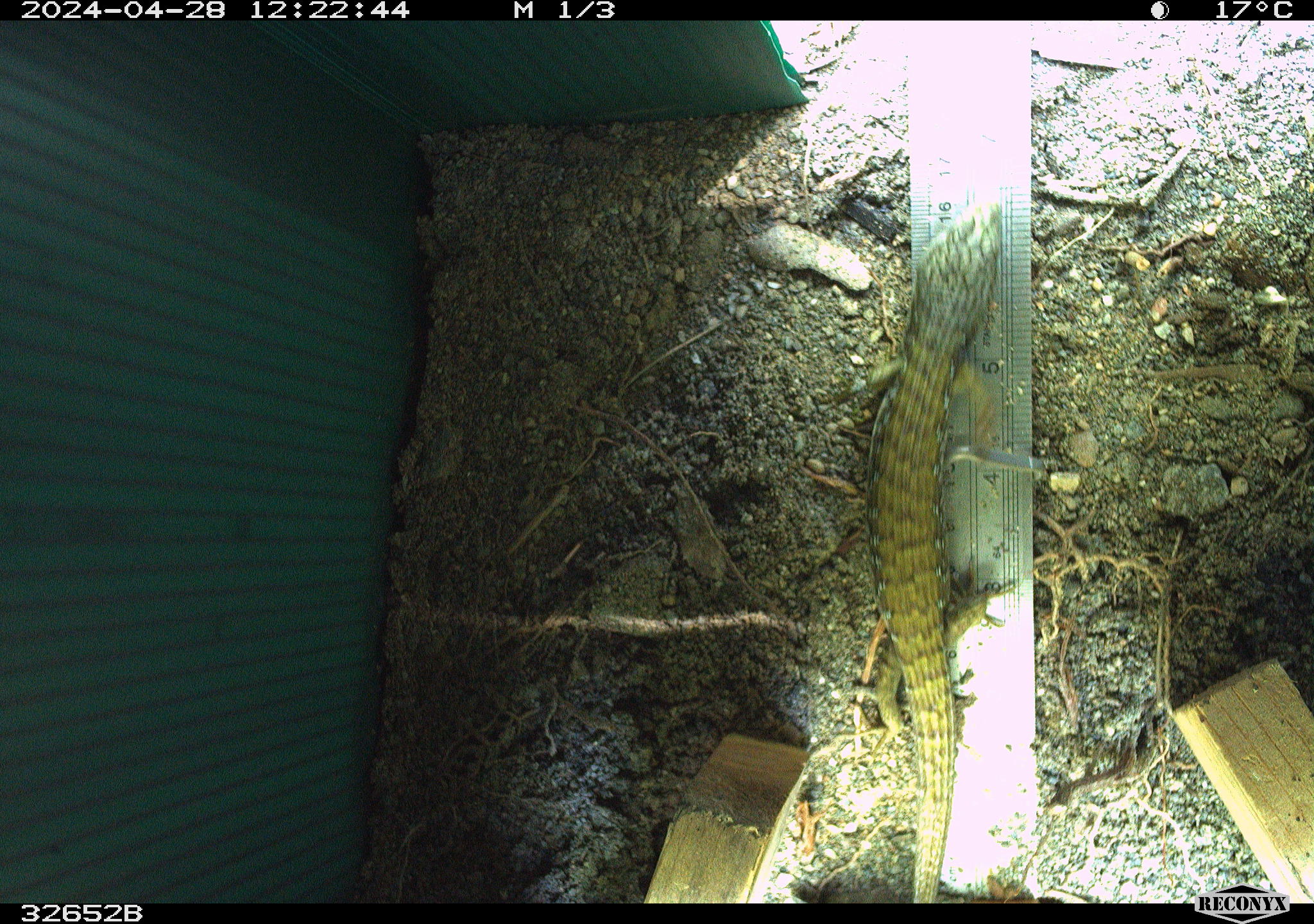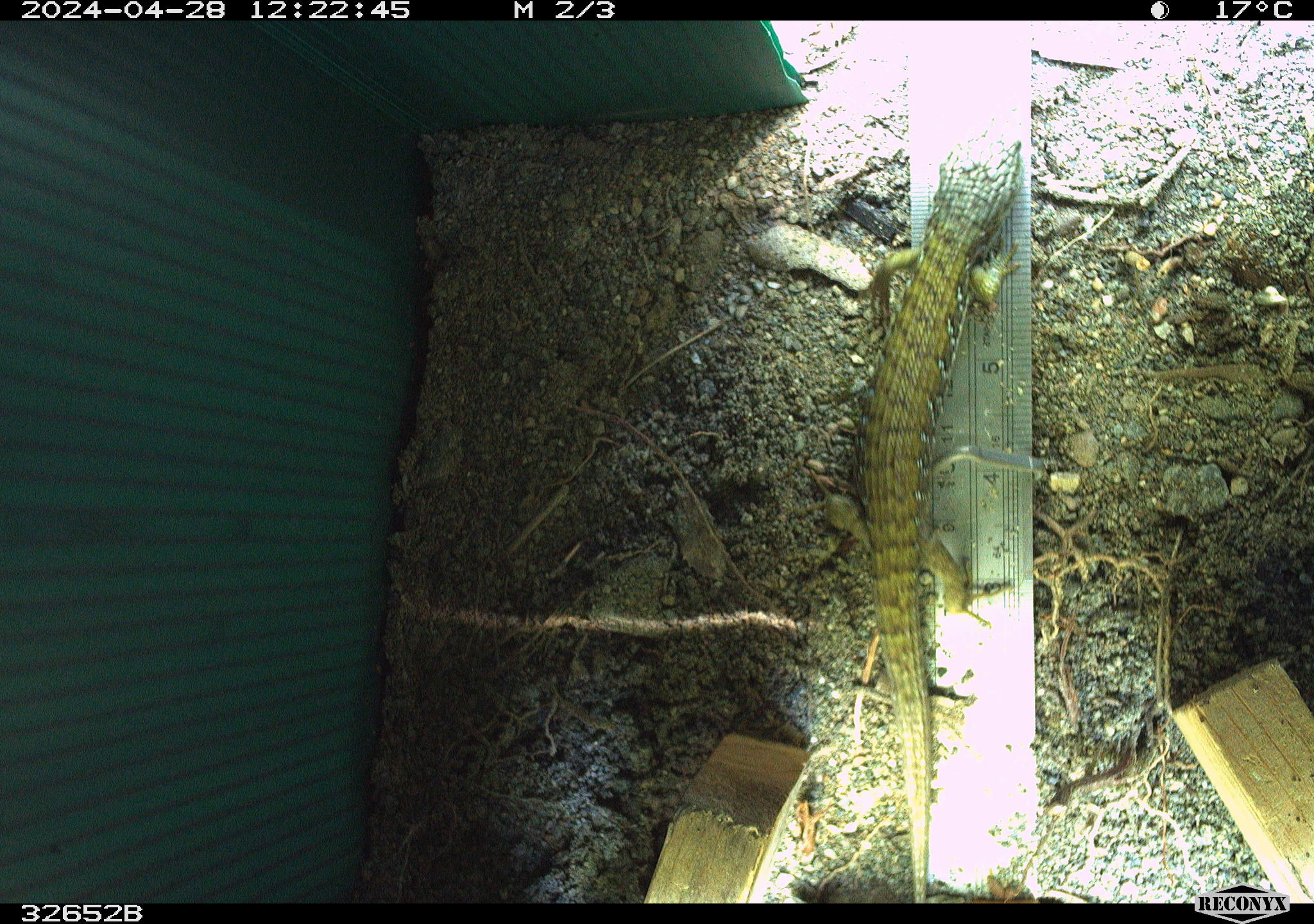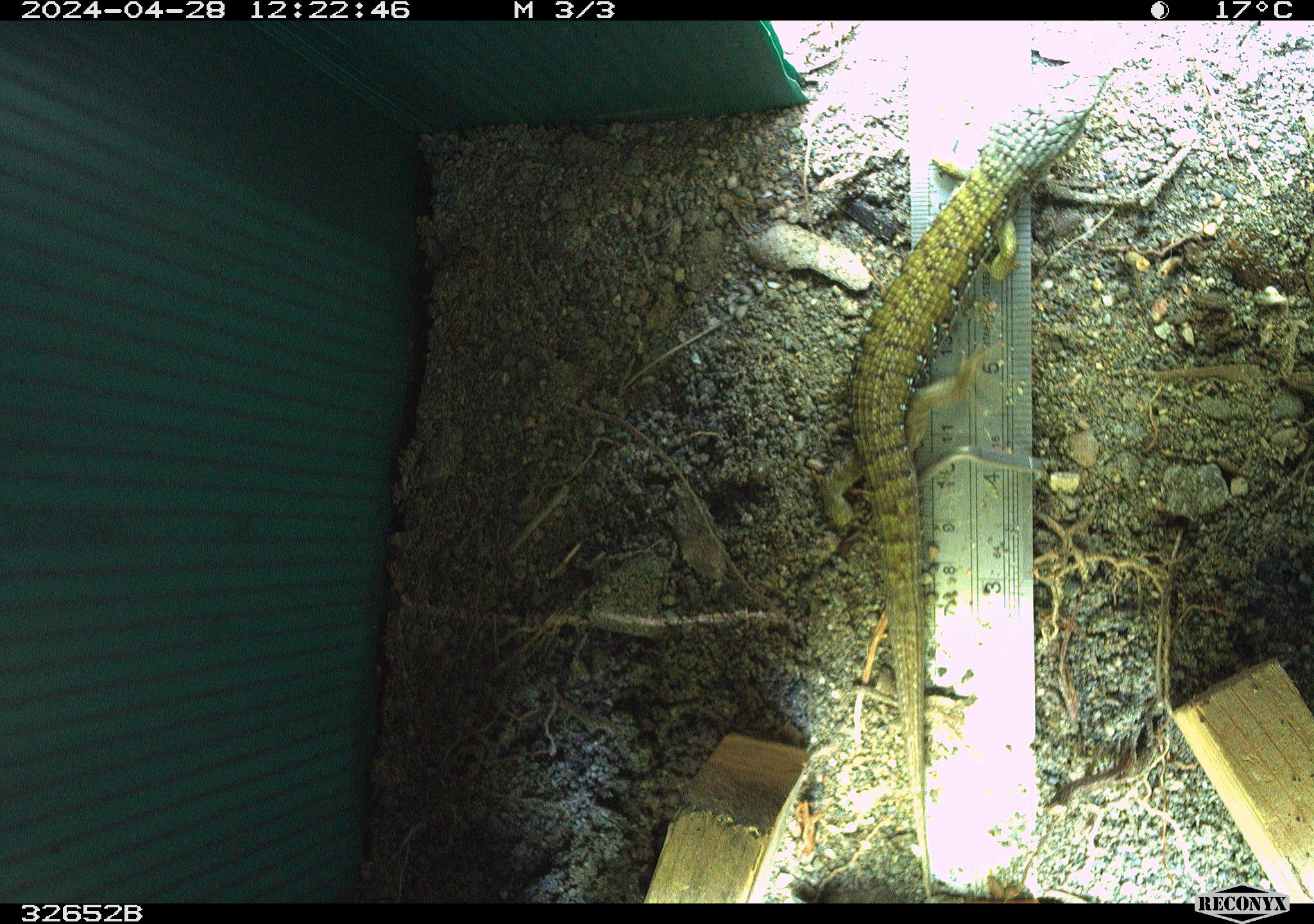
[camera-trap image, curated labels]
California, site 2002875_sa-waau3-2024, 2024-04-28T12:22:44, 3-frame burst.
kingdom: Animalia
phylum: Chordata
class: Reptilia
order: Squamata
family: Anguidae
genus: Elgaria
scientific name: Elgaria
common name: alligator lizards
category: elgaria species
Elgaria species (alligator lizards) (Elgaria).